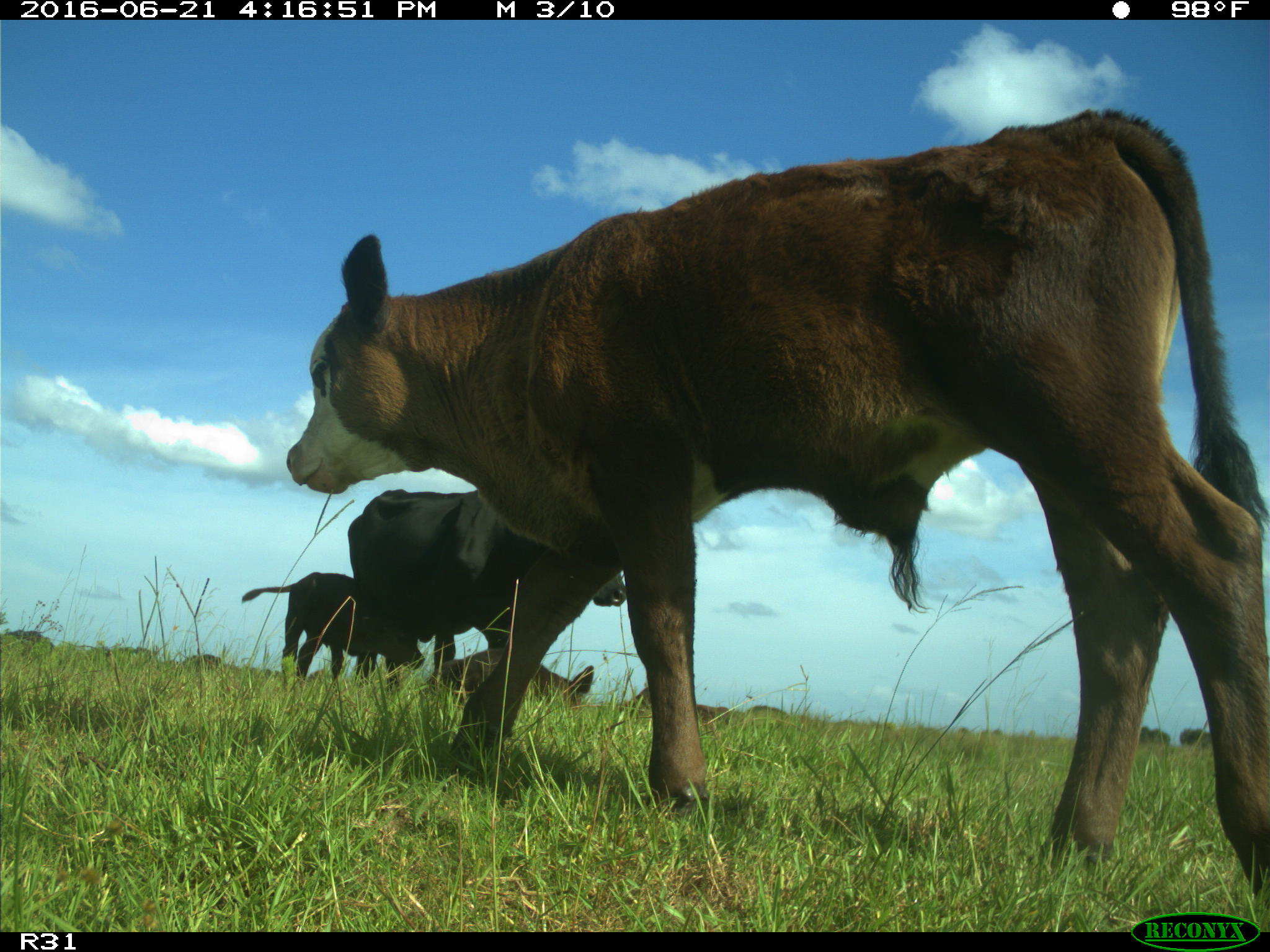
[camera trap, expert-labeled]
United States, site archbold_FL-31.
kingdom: Animalia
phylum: Chordata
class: Mammalia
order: Artiodactyla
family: Bovidae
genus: Bos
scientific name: Bos taurus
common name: domestic cow